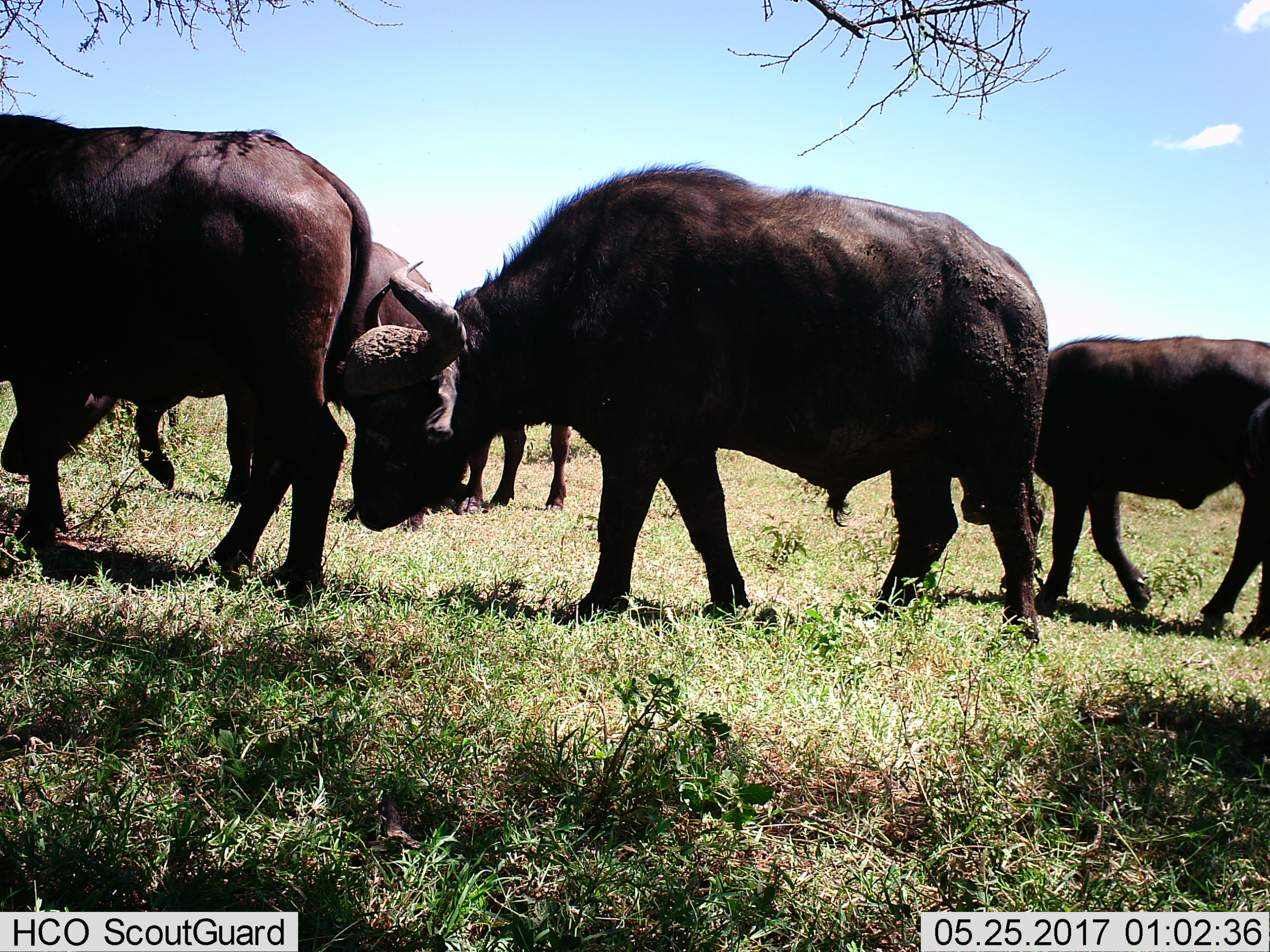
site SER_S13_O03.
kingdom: Animalia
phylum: Chordata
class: Mammalia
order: Artiodactyla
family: Bovidae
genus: Syncerus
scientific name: Syncerus caffer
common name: african buffalo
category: buffalo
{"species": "buffalo (african buffalo) (Syncerus caffer)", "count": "5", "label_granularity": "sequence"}